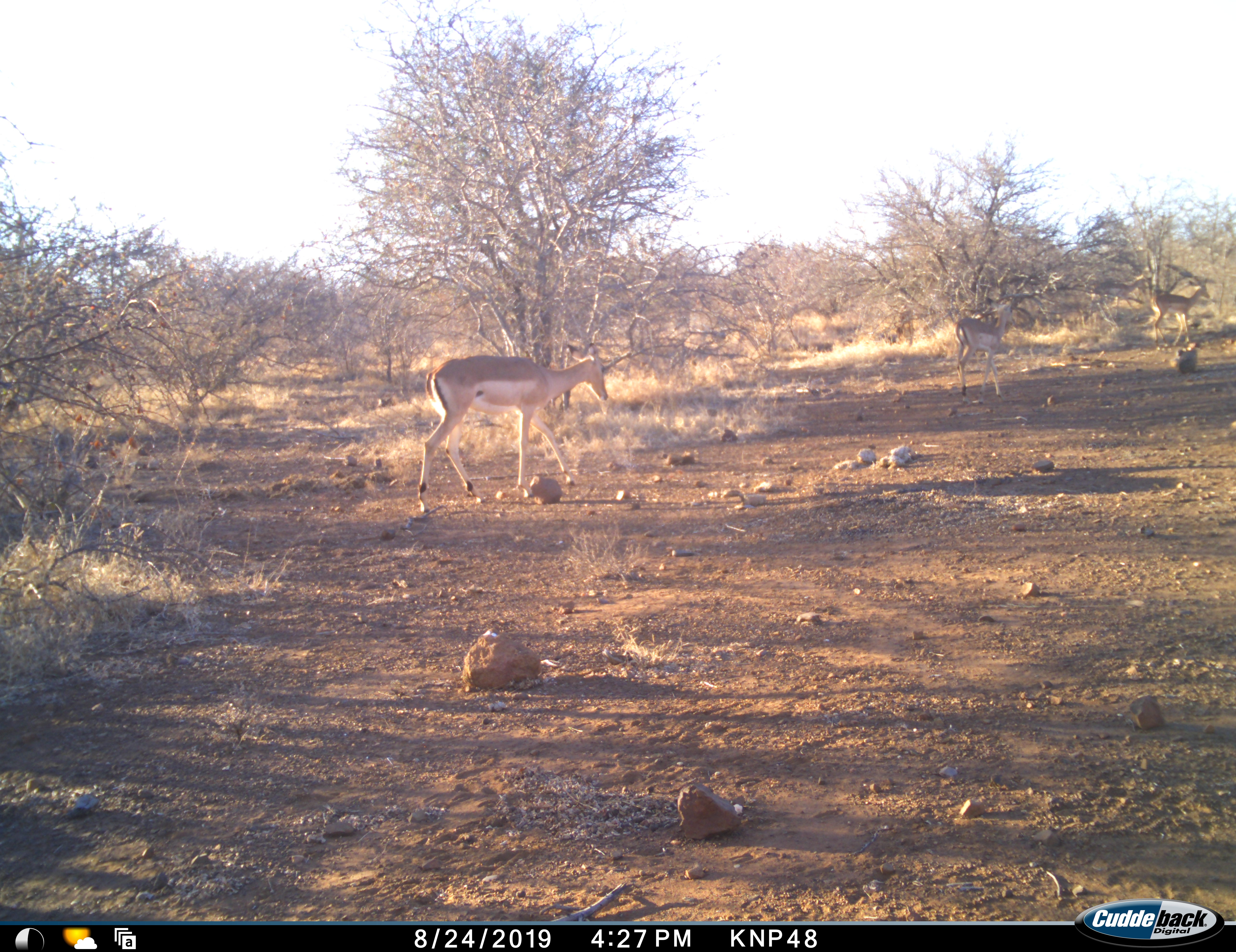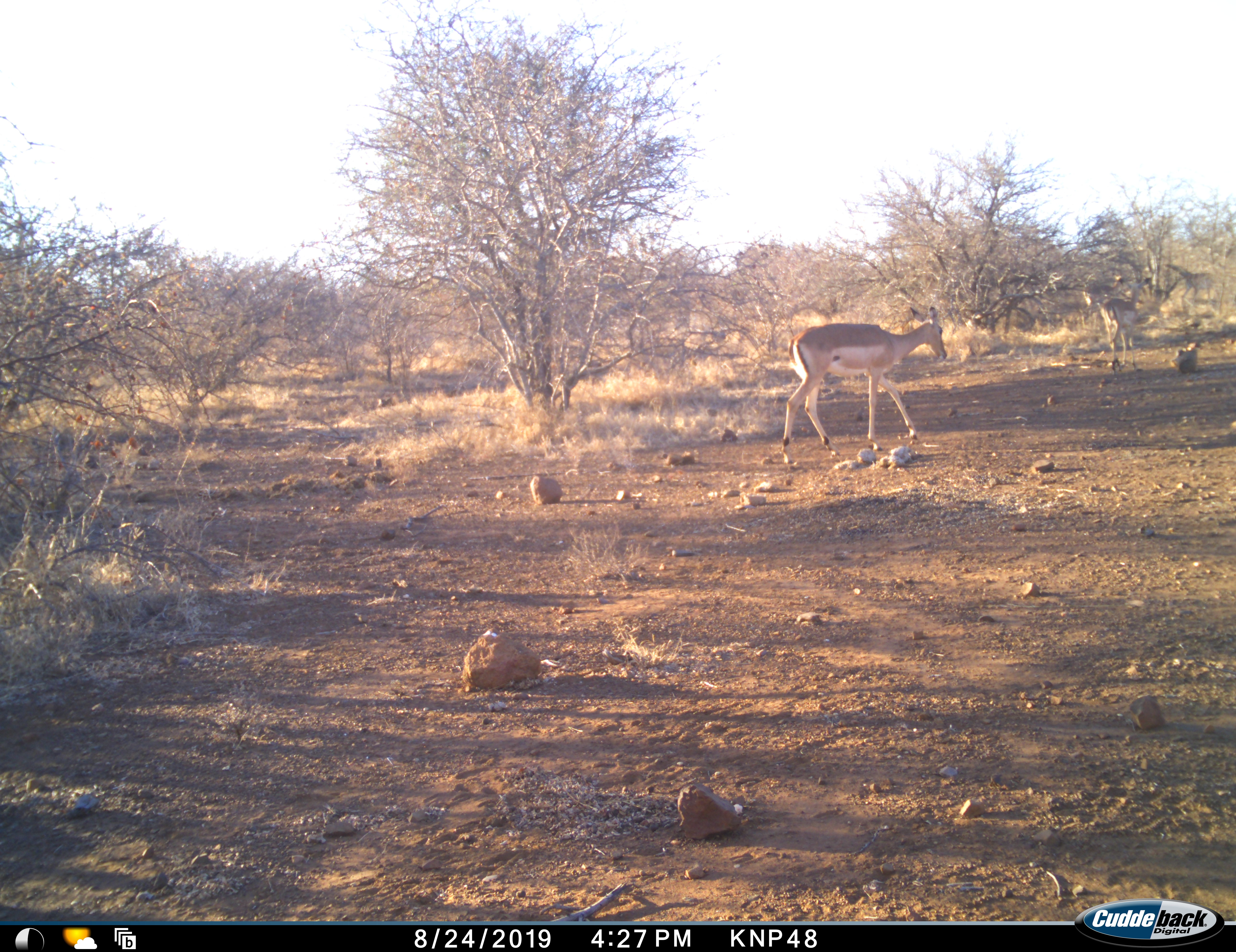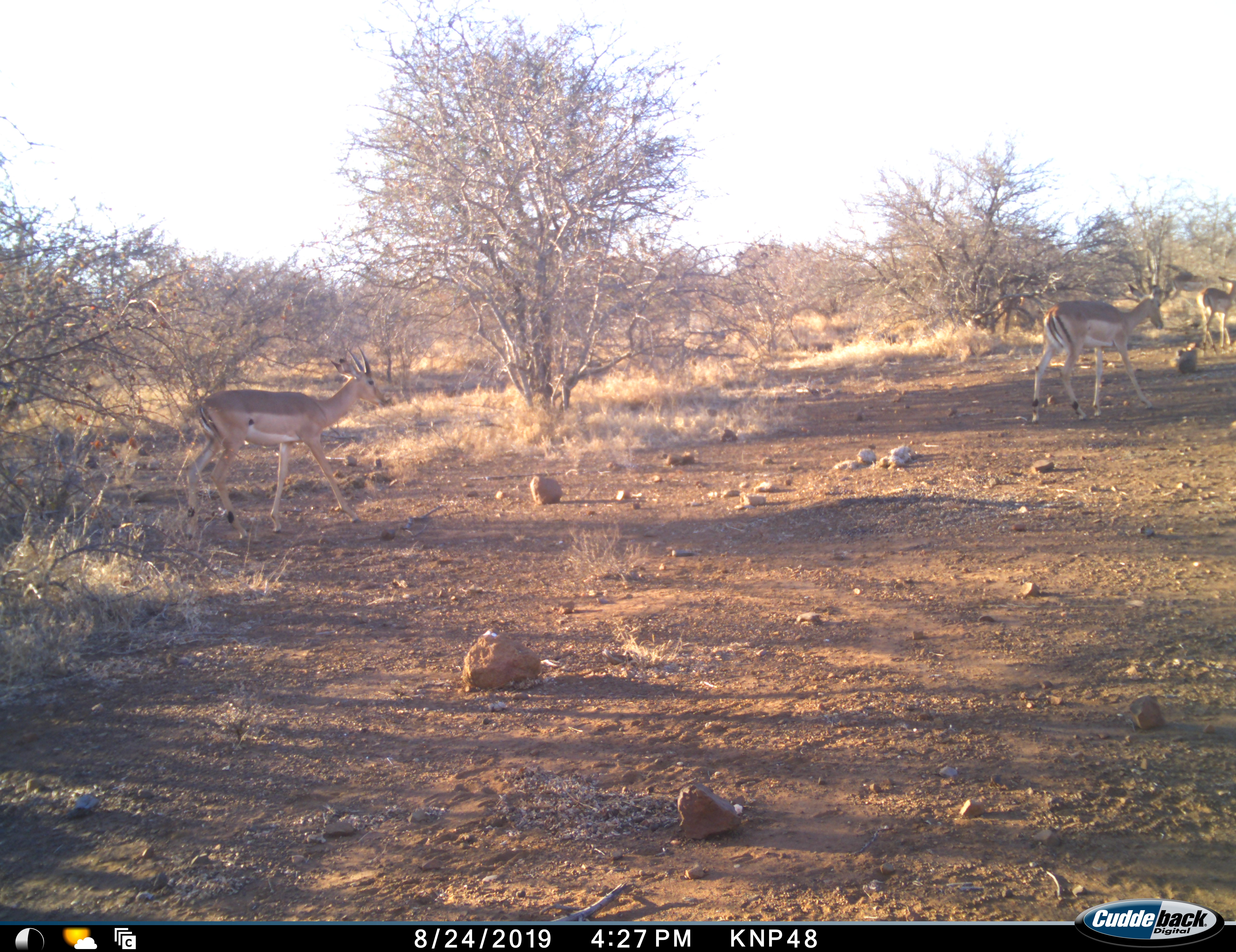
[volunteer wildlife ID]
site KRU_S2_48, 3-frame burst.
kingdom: Animalia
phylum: Chordata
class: Mammalia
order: Artiodactyla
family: Bovidae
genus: Aepyceros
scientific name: Aepyceros melampus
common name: impala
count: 3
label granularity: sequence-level